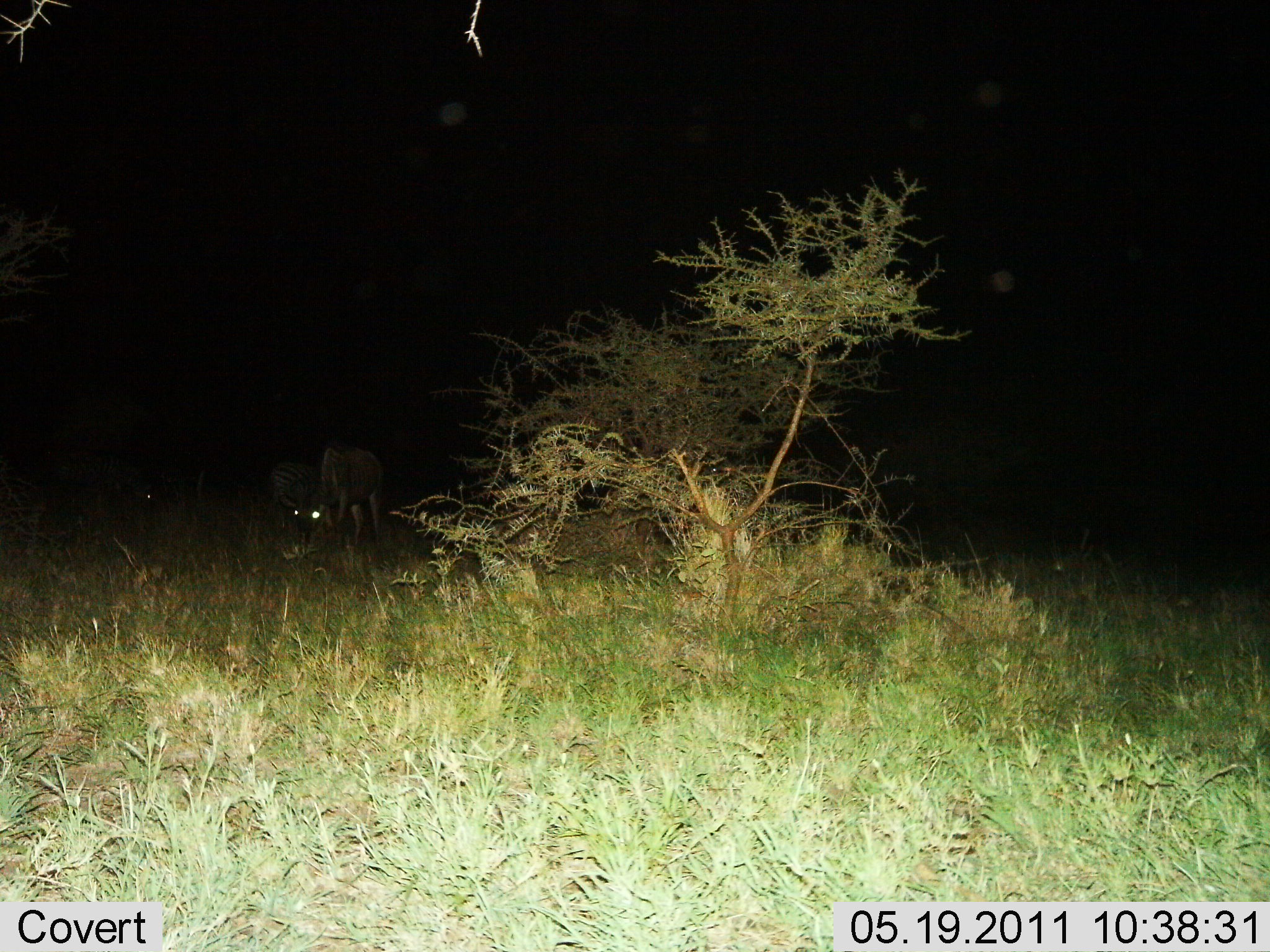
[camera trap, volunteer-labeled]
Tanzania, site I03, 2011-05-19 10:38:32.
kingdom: Animalia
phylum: Chordata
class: Mammalia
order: Artiodactyla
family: Bovidae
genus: Connochaetes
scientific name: Connochaetes taurinus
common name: blue wildebeest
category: wildebeest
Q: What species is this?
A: Wildebeest (blue wildebeest) (Connochaetes taurinus).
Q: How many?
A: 1.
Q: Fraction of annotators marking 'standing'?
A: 60%.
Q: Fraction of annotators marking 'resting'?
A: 20%.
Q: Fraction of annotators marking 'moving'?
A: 20%.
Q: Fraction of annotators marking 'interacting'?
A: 0%.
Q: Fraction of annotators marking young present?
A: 0%.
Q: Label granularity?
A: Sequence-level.